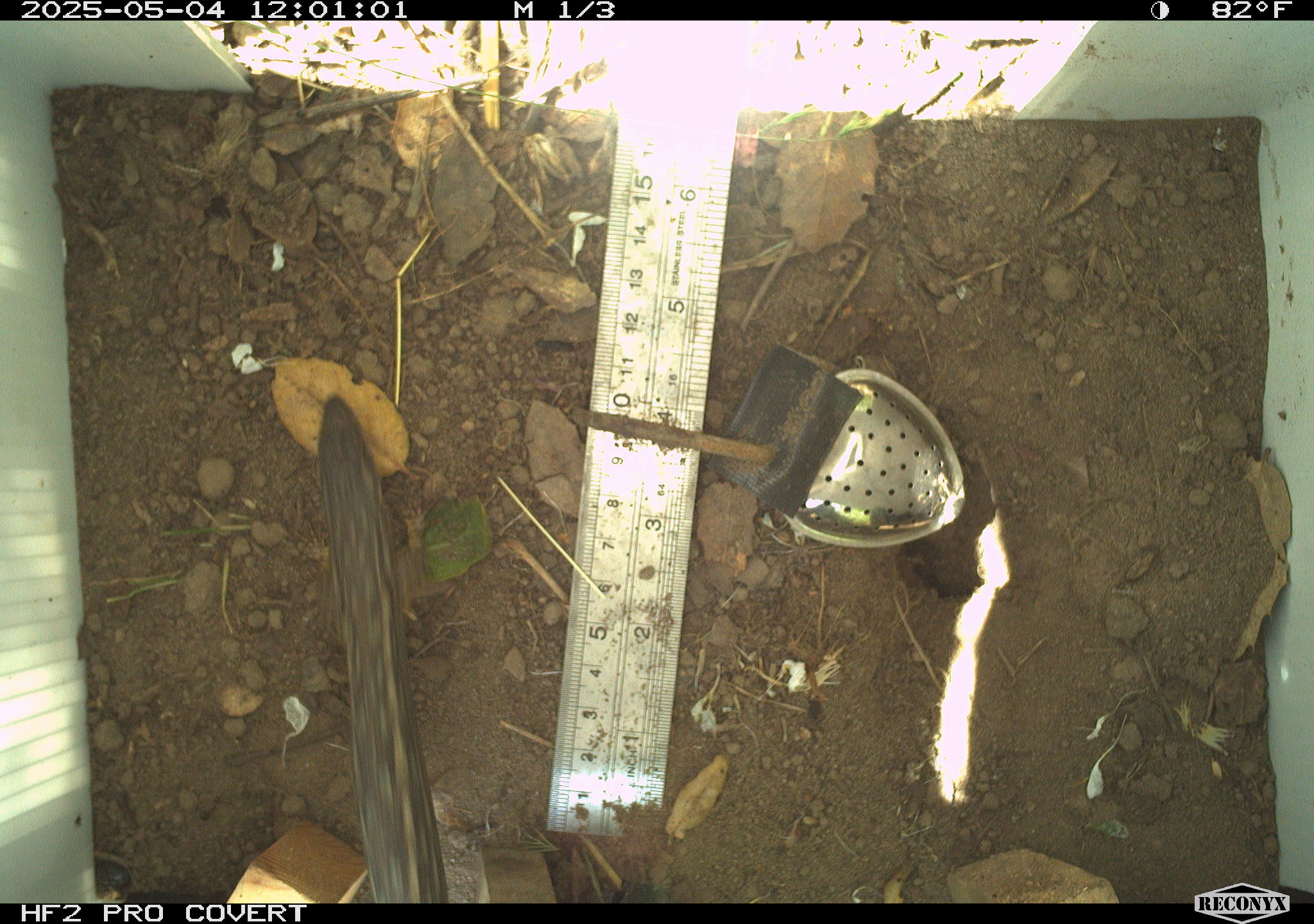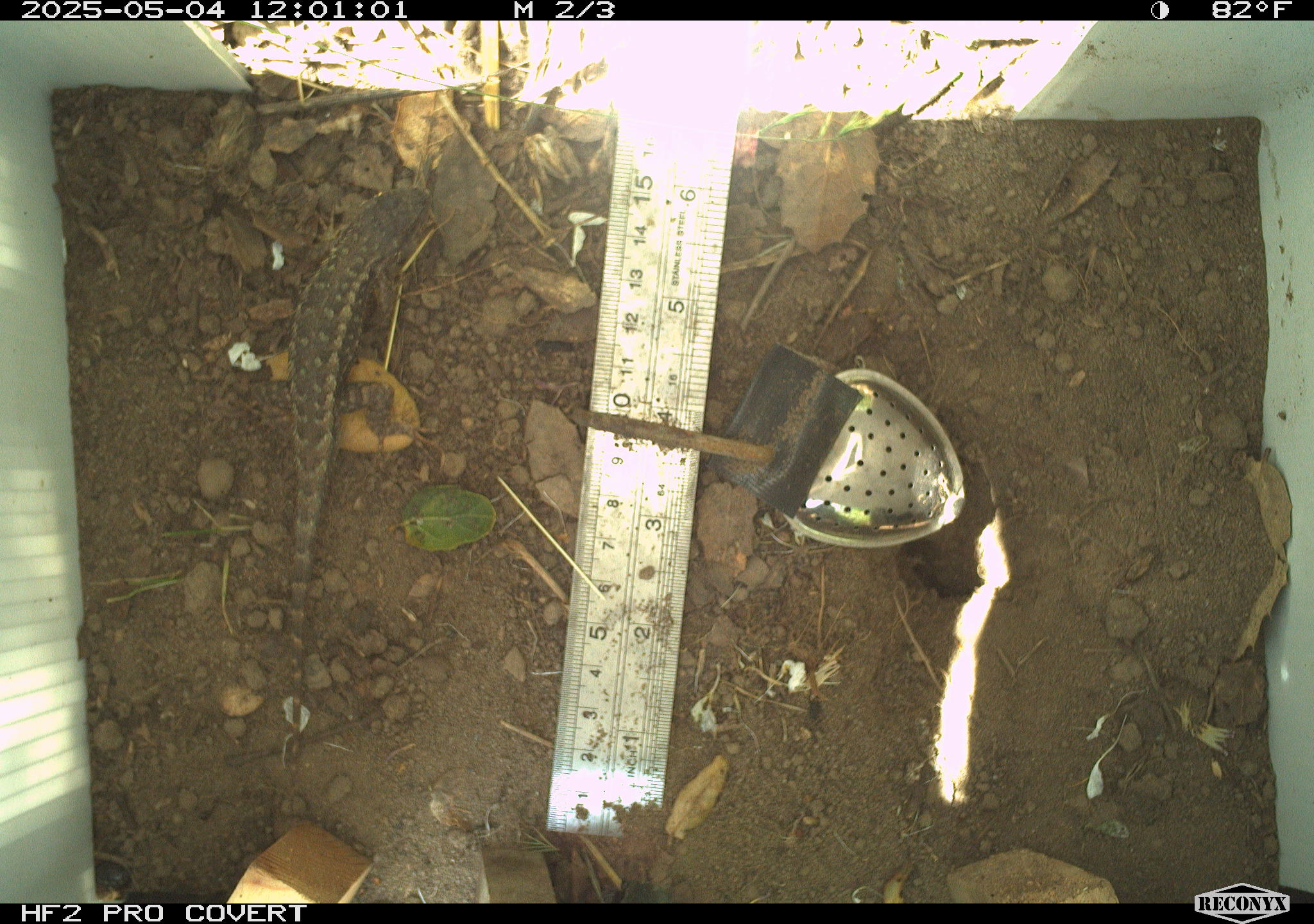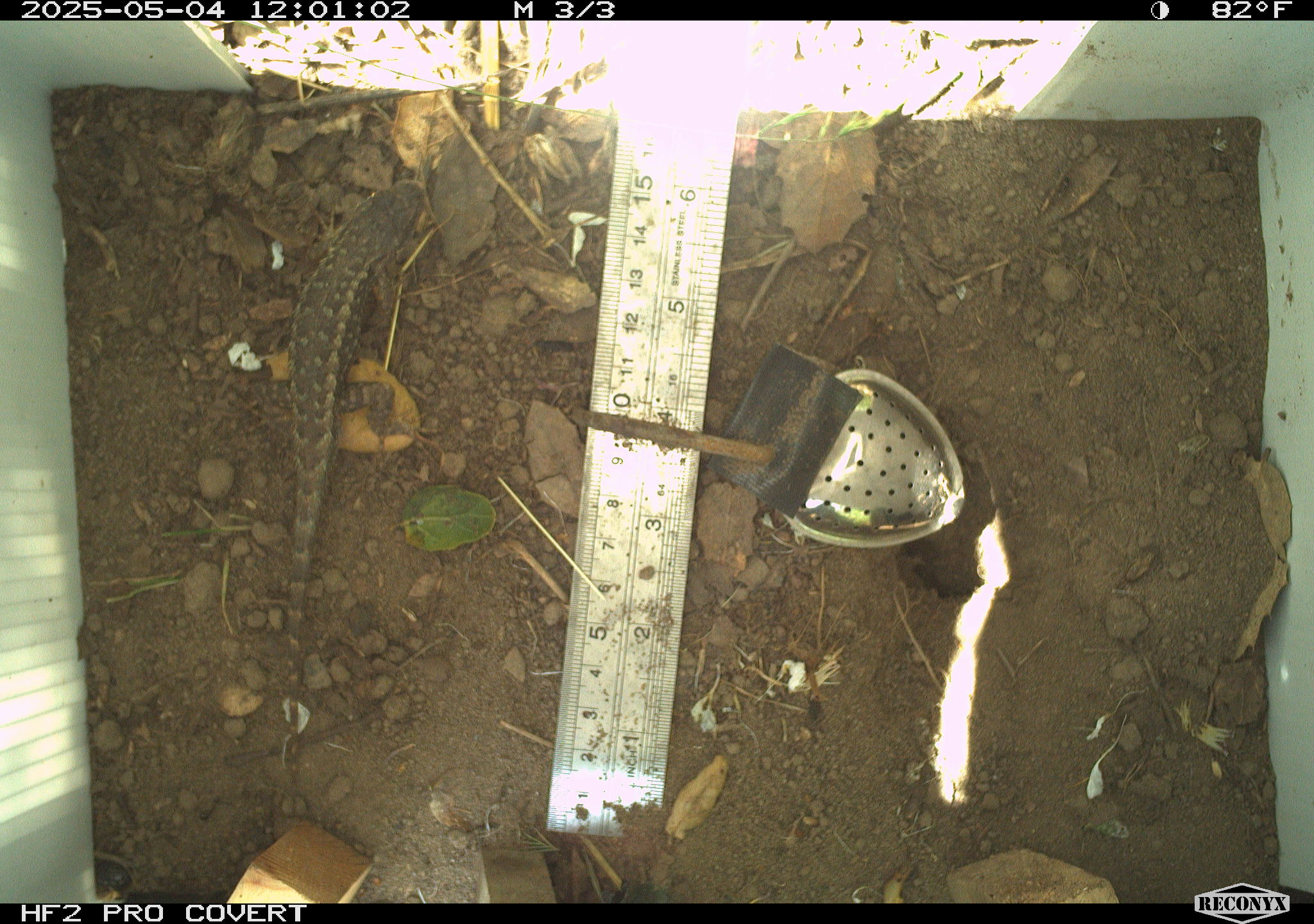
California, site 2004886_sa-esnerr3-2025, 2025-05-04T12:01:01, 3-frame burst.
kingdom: Animalia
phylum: Chordata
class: Reptilia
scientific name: Reptilia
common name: reptile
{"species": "reptile (Reptilia)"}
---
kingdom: Animalia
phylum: Chordata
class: Reptilia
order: Squamata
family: Phrynosomatidae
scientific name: Phrynosomatidae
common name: north american spiny lizards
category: sceloporus/uta species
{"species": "sceloporus/uta species (north american spiny lizards) (Phrynosomatidae)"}